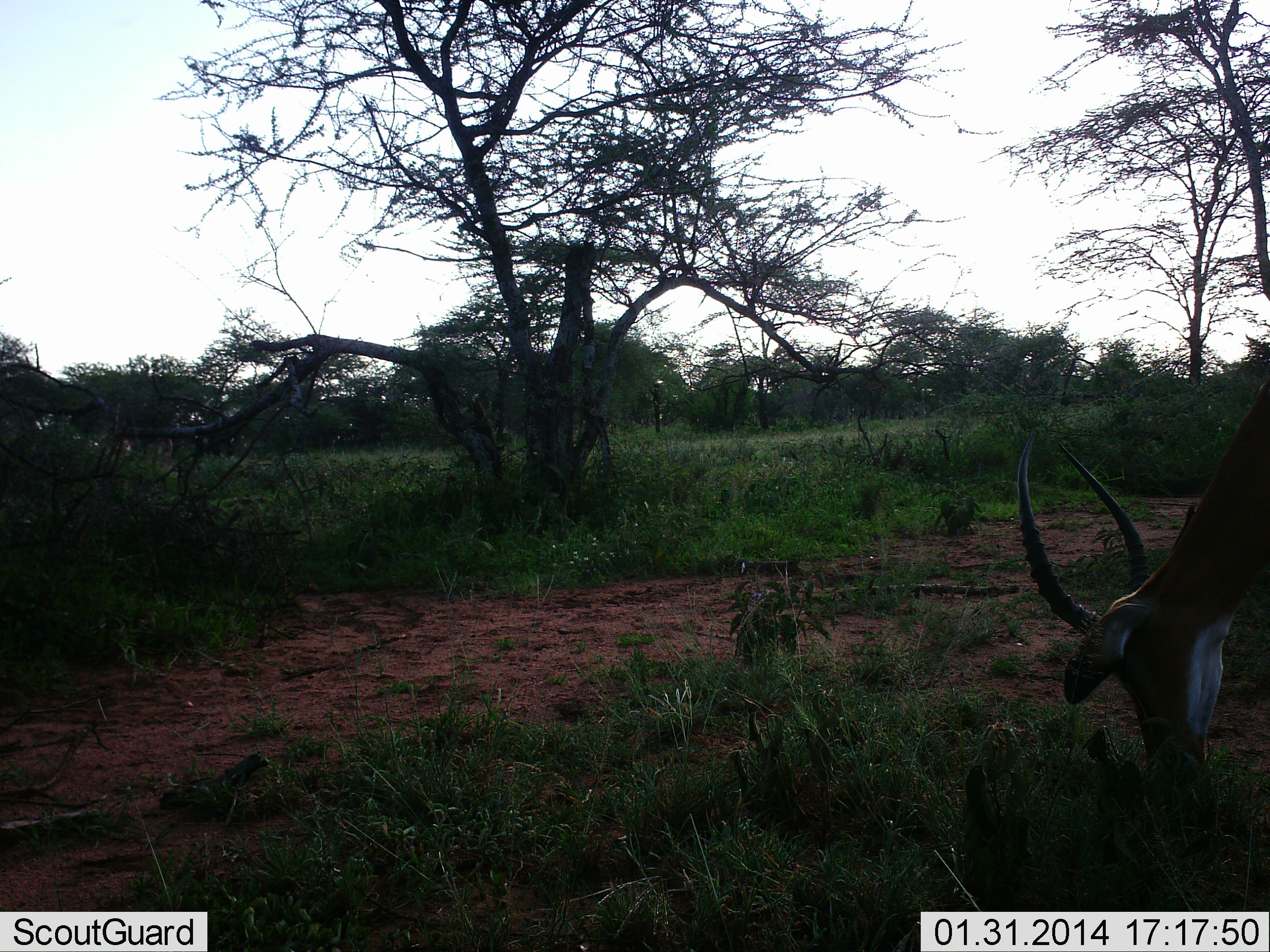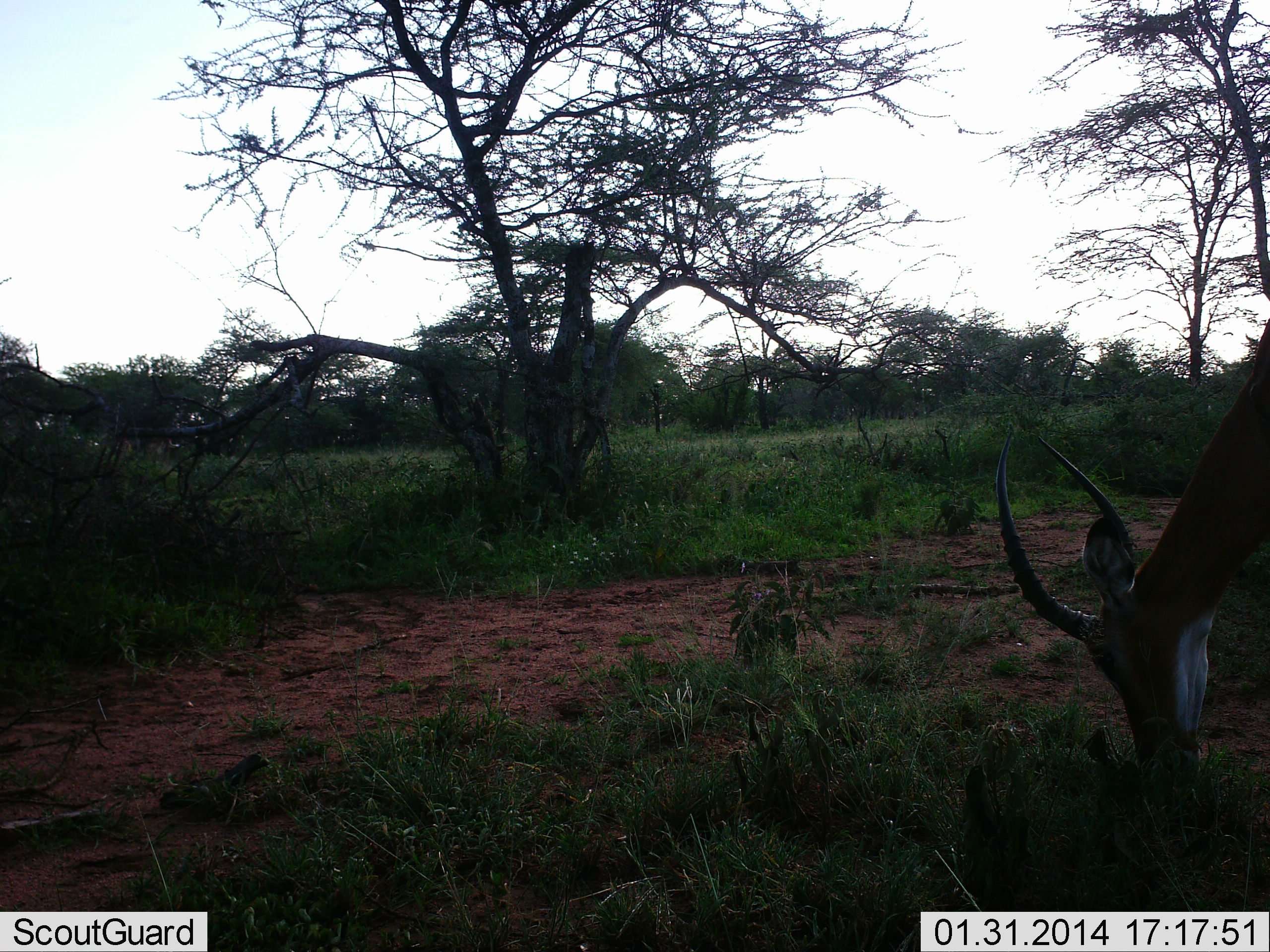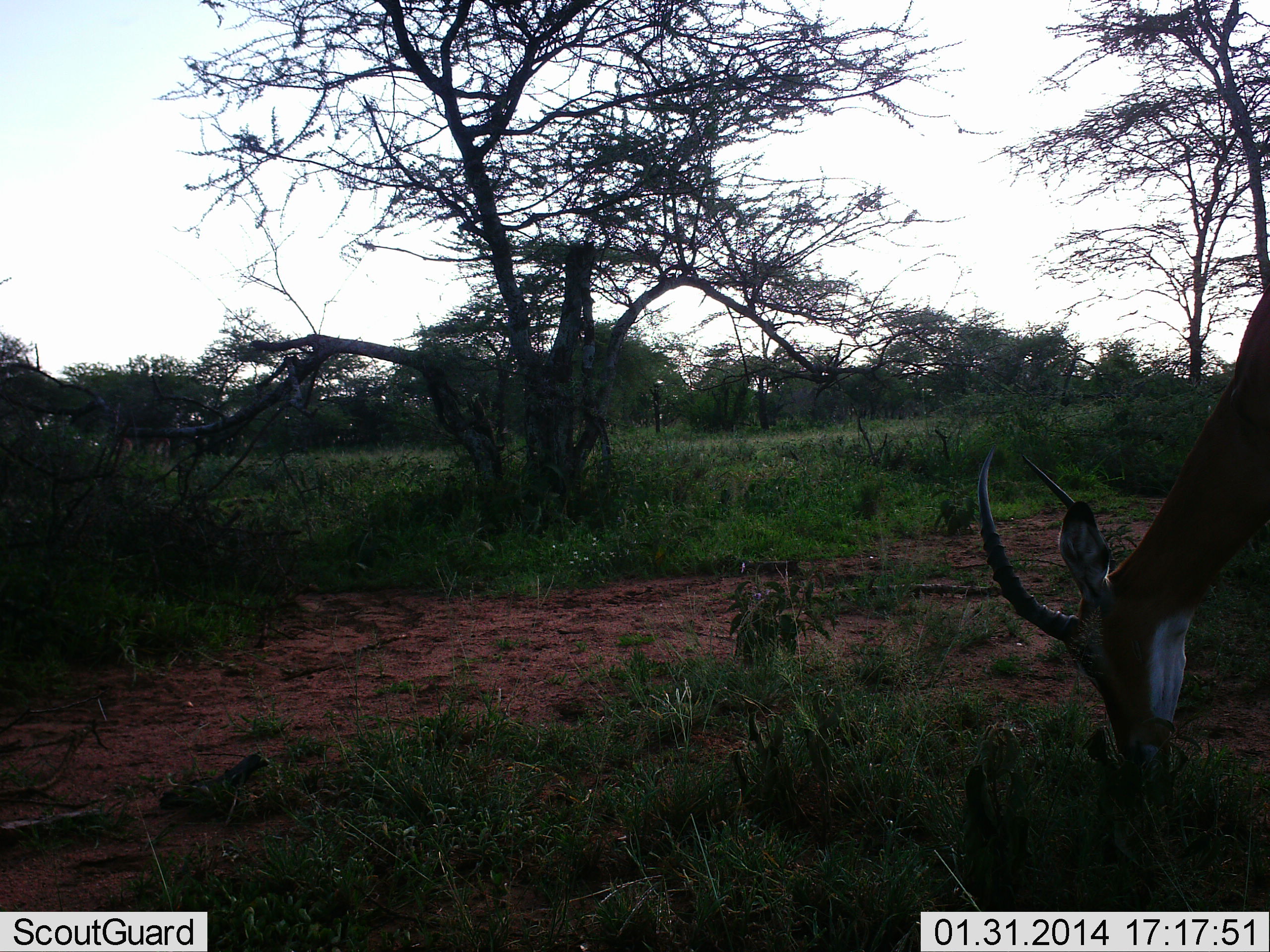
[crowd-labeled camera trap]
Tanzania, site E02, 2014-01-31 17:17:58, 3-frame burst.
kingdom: Animalia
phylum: Chordata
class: Mammalia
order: Artiodactyla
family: Bovidae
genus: Aepyceros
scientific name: Aepyceros melampus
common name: impala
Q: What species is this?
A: Impala (Aepyceros melampus).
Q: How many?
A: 1.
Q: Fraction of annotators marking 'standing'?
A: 11%.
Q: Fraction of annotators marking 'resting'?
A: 0%.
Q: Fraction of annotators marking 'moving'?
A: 0%.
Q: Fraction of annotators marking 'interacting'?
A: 0%.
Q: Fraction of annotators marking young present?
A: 0%.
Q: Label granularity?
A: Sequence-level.